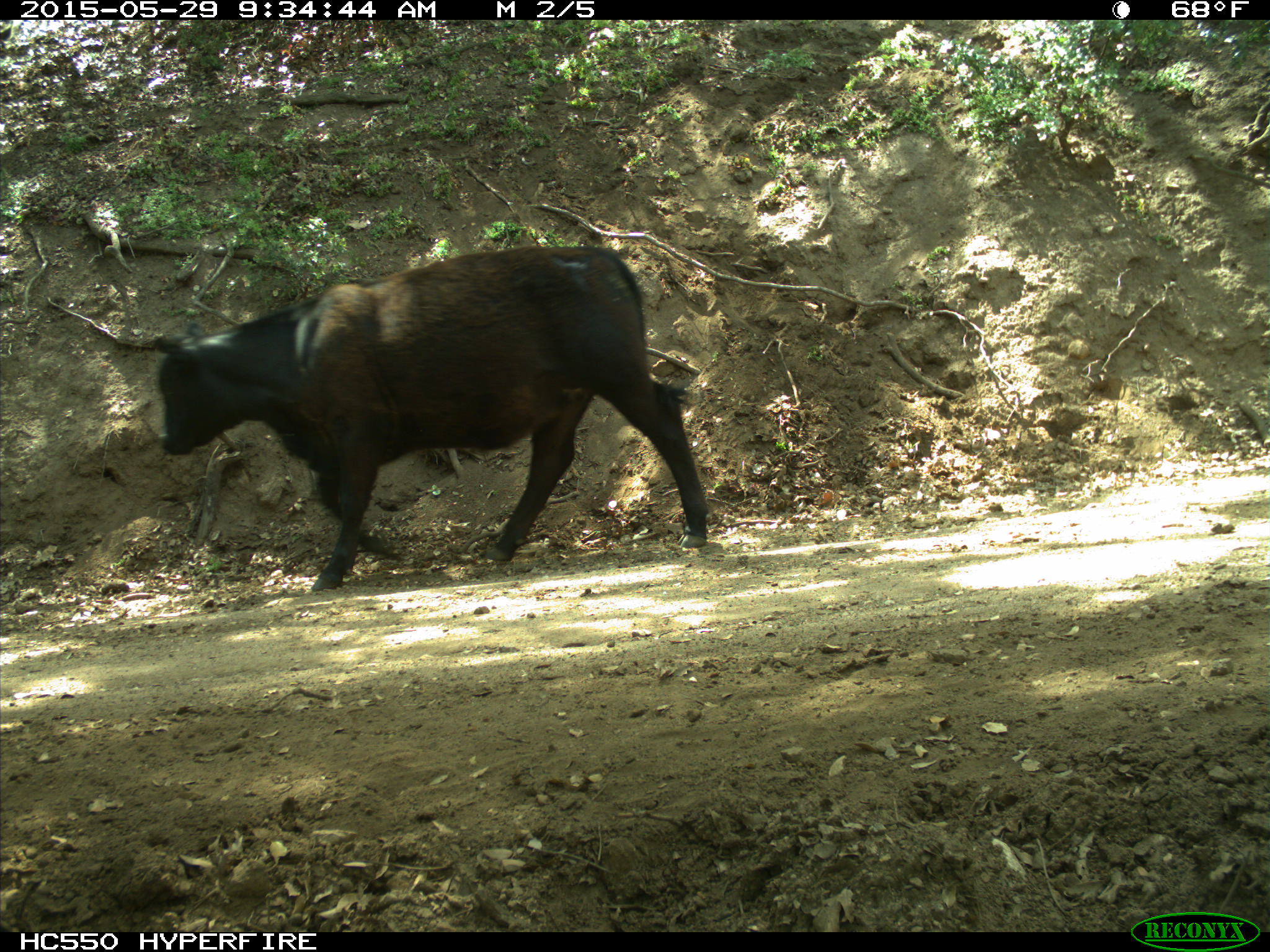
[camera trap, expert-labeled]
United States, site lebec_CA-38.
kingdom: Animalia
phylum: Chordata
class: Mammalia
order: Artiodactyla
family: Bovidae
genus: Bos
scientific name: Bos taurus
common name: domestic cow